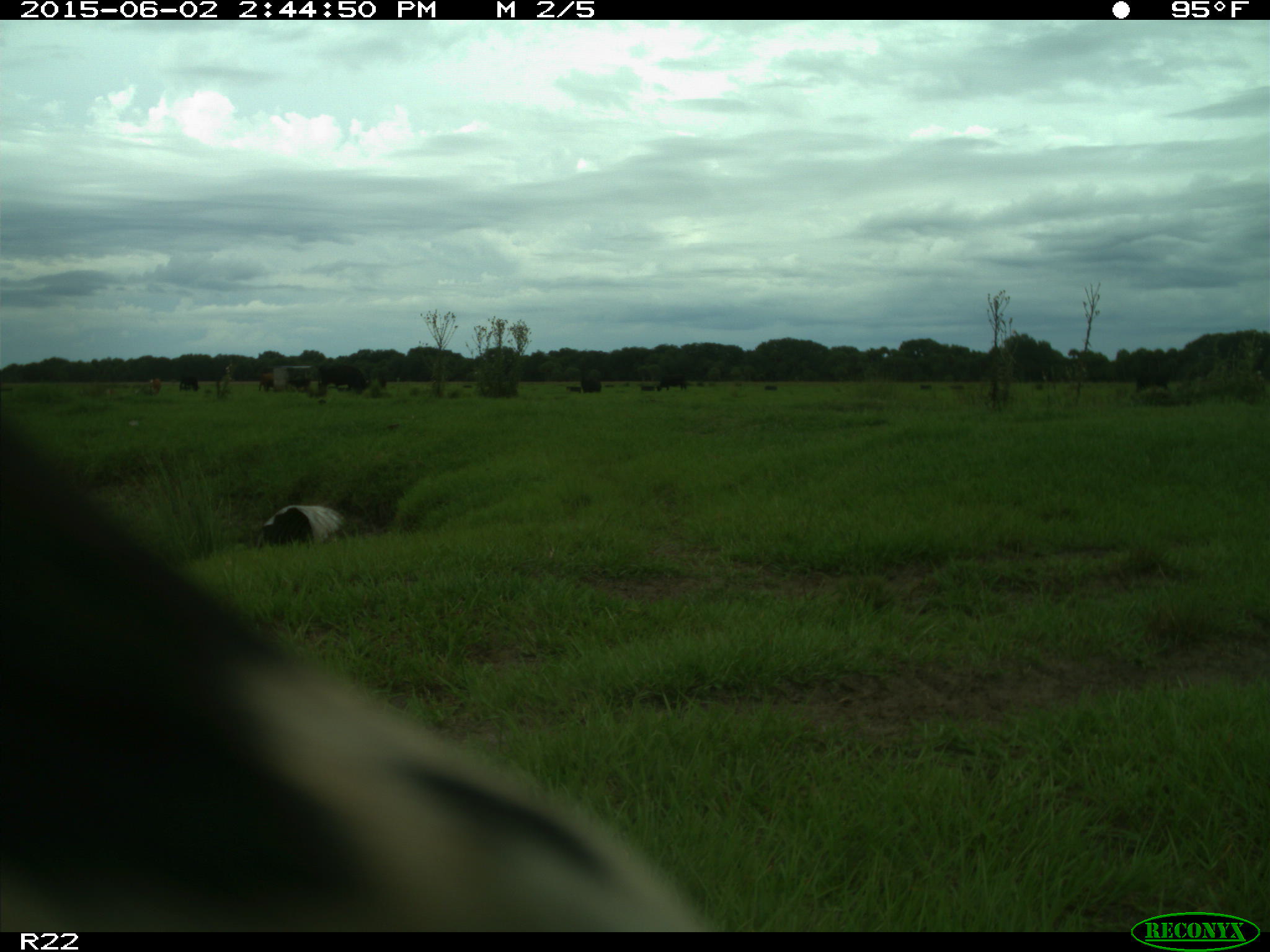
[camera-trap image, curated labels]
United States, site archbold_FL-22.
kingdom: Animalia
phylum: Chordata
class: Mammalia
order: Artiodactyla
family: Bovidae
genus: Bos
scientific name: Bos taurus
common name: domestic cow